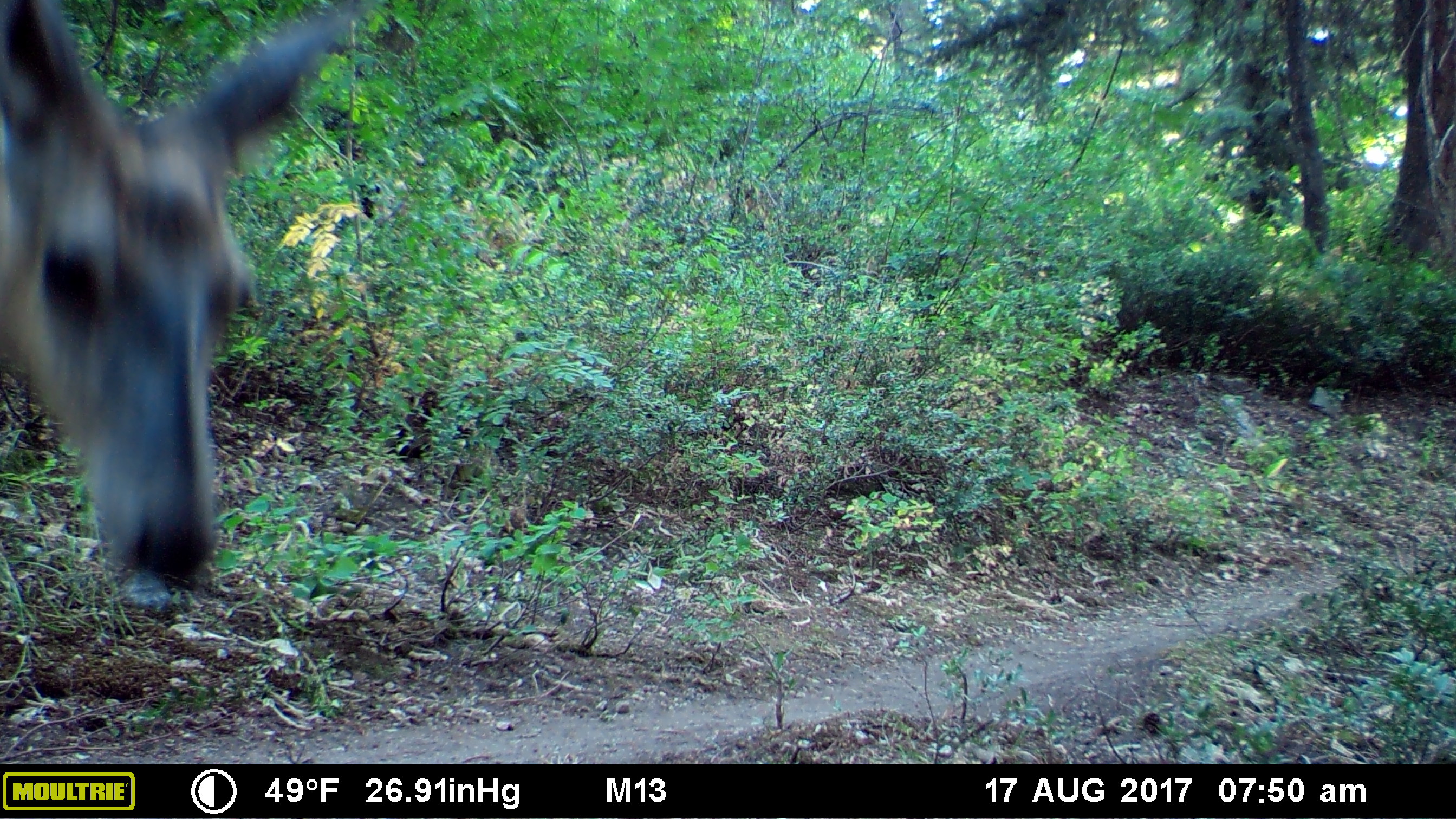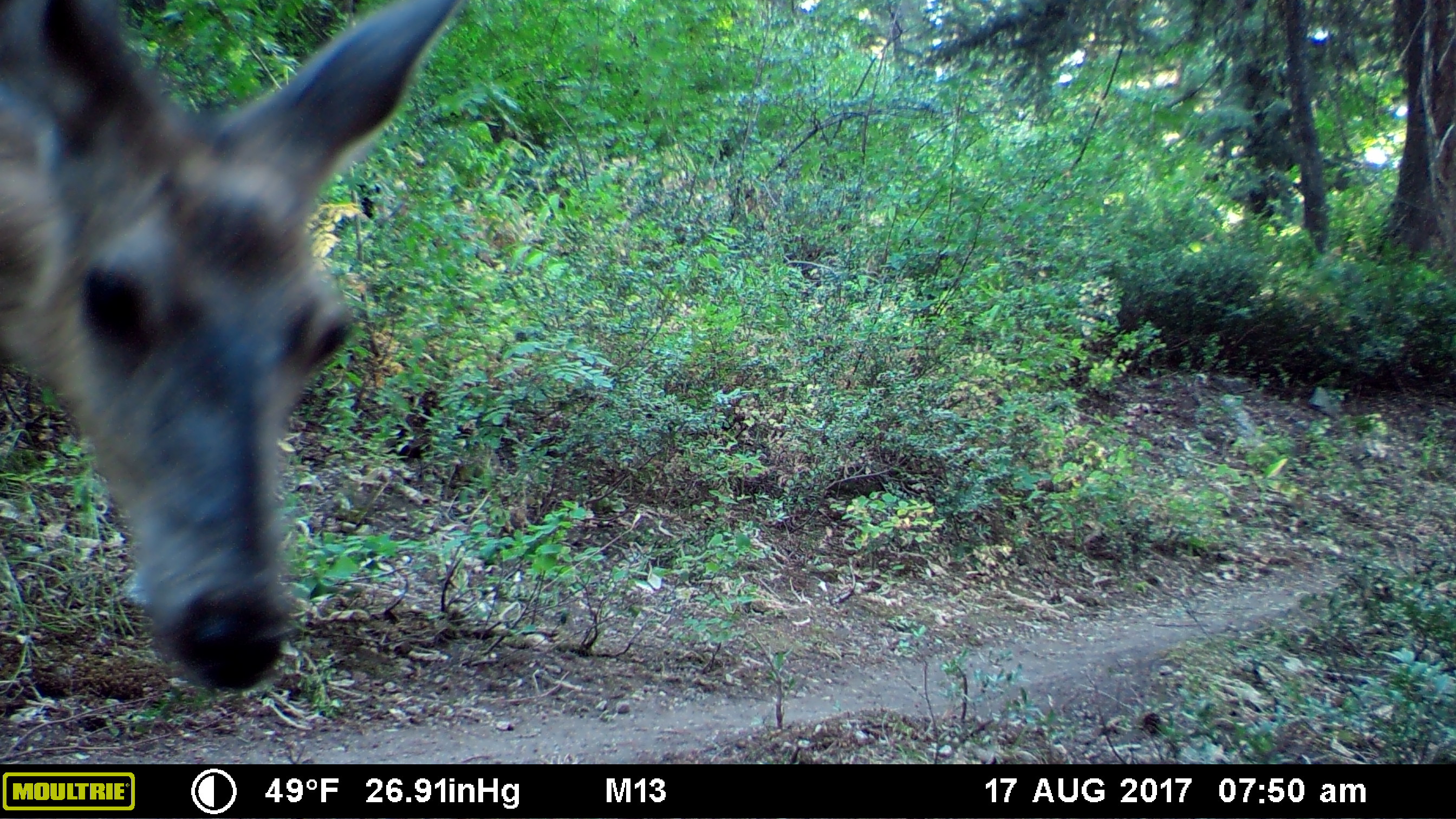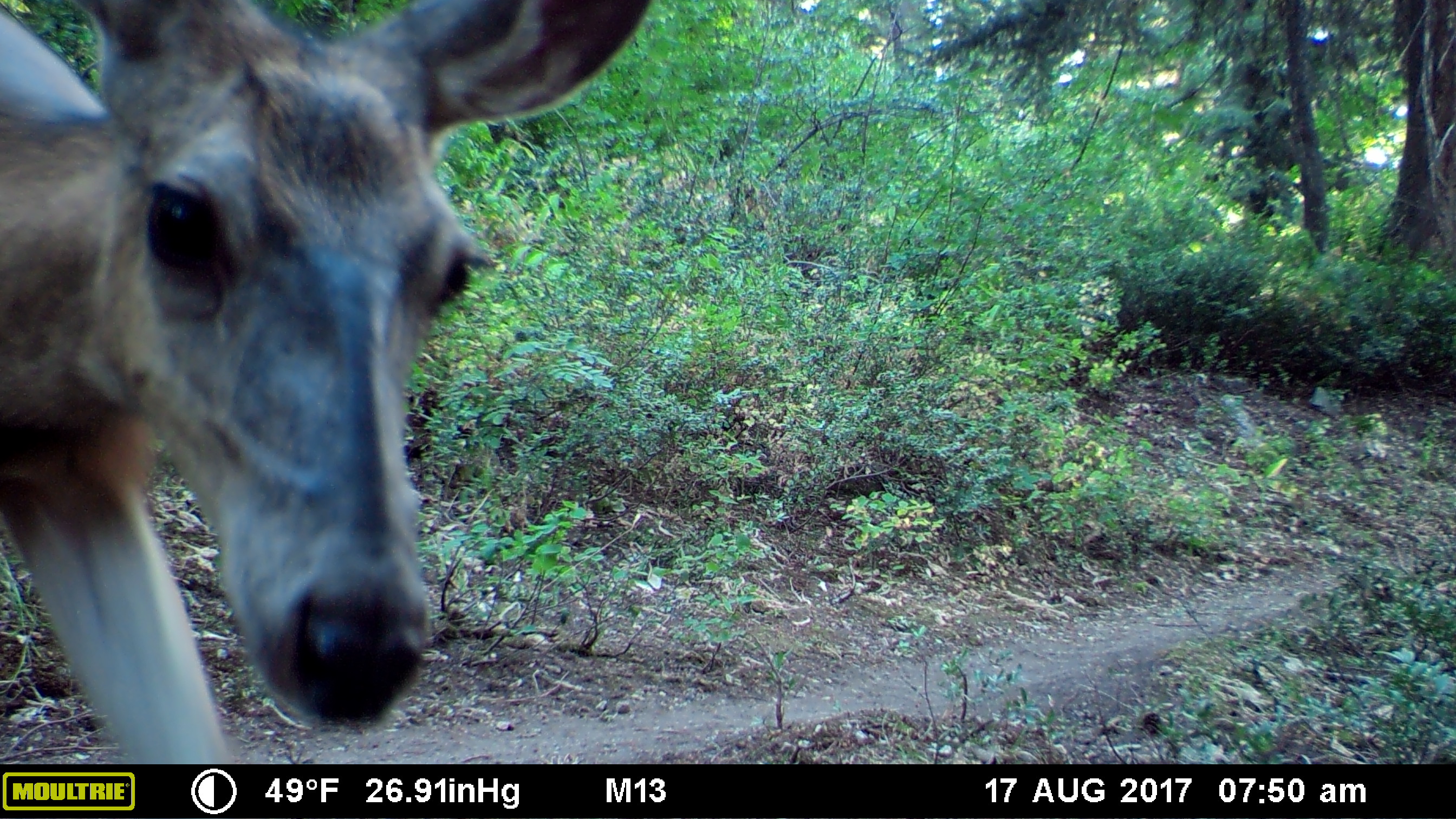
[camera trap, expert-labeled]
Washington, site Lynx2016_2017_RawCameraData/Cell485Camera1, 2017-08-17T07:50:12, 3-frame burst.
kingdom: Animalia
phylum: Chordata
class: Mammalia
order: Artiodactyla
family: Cervidae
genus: Odocoileus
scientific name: Odocoileus hemionus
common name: mule deer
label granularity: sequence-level